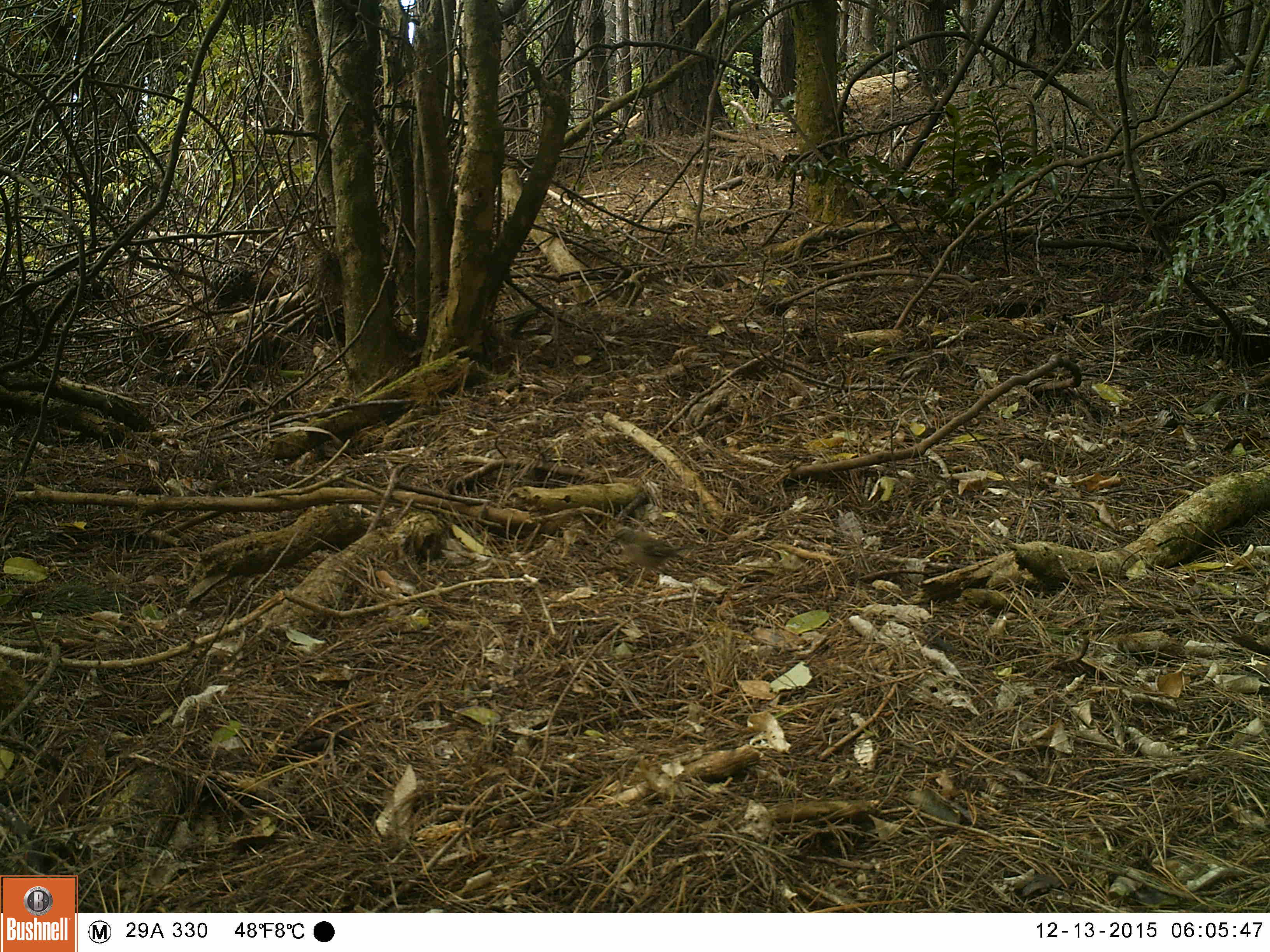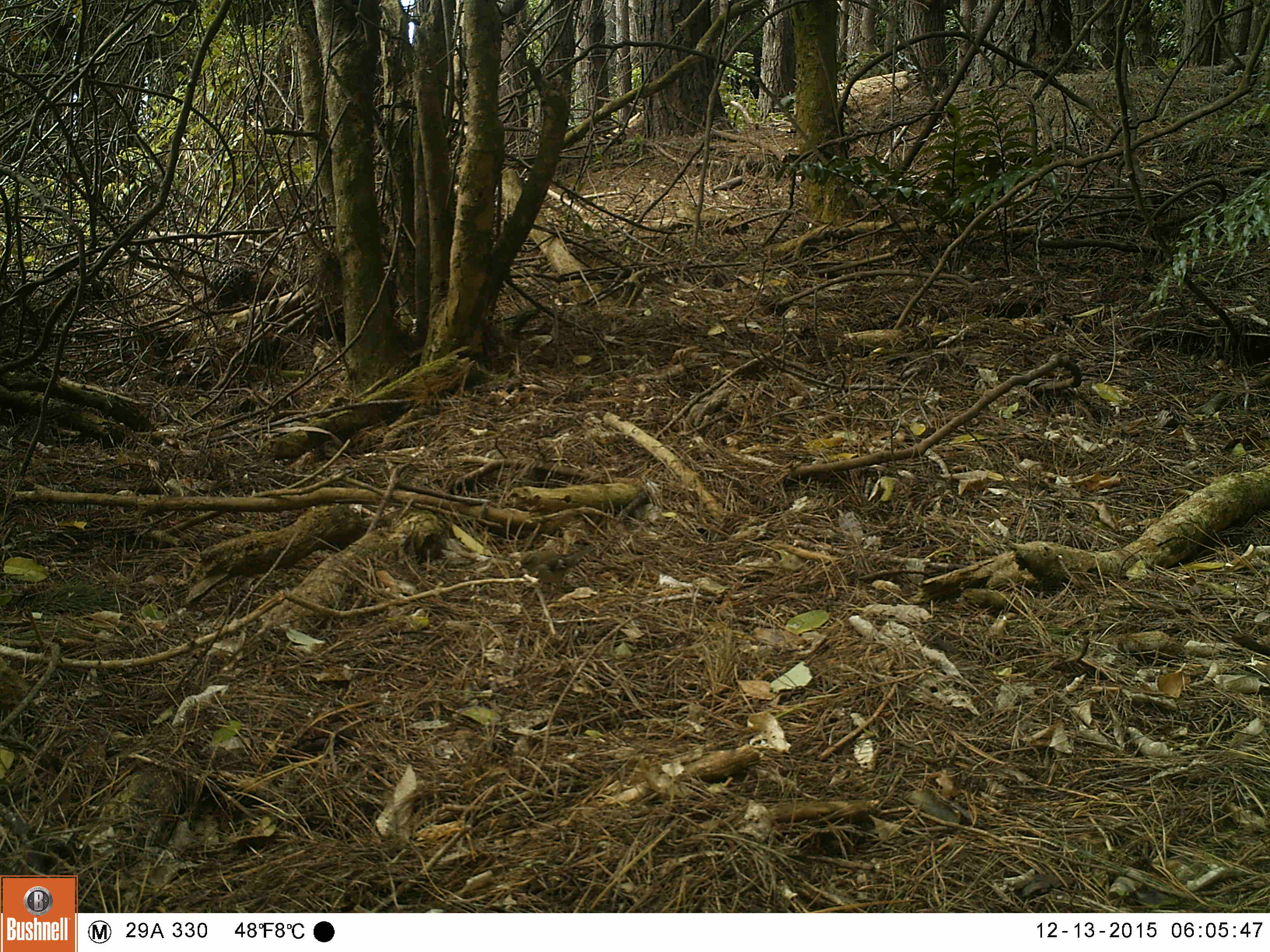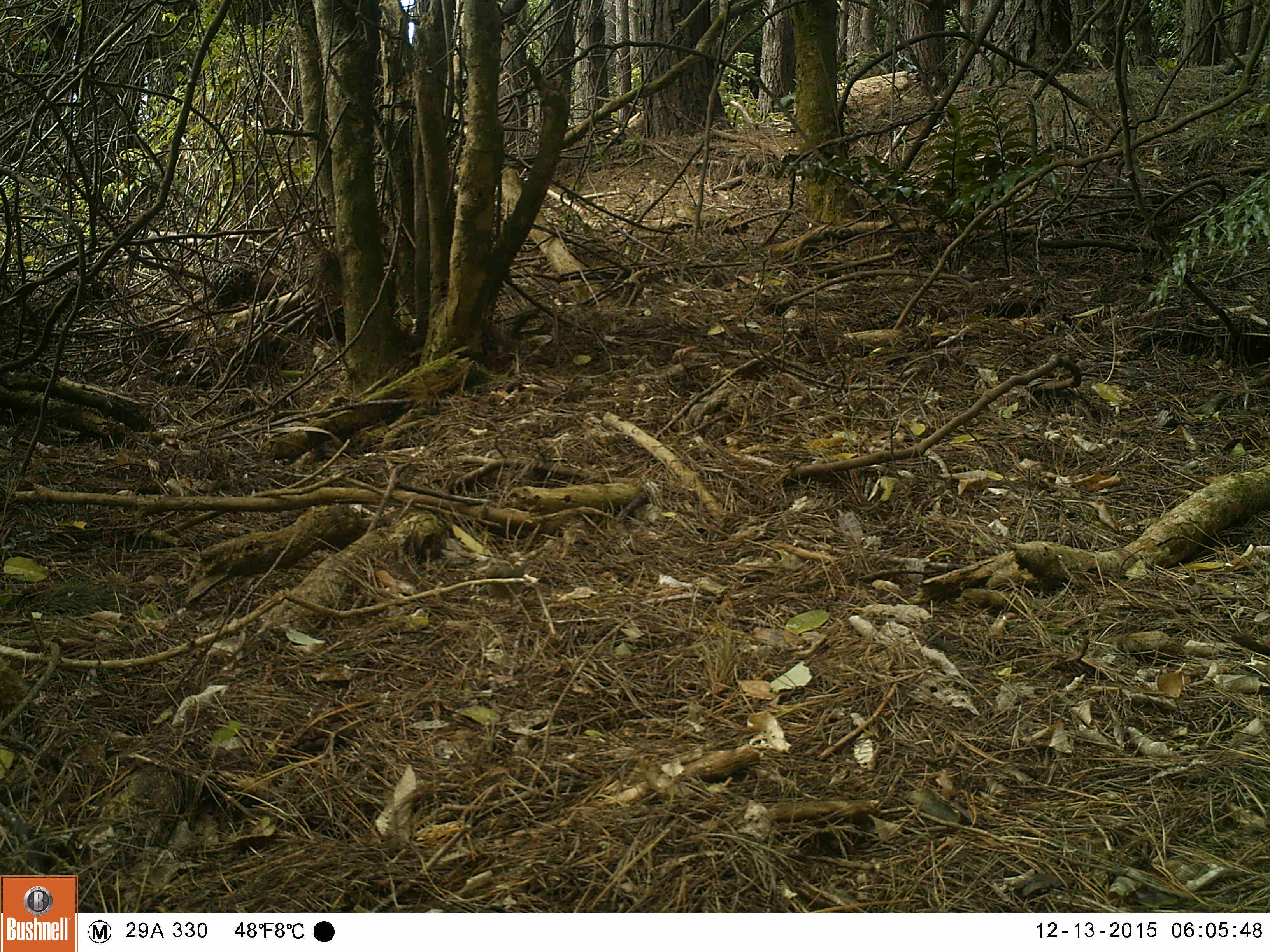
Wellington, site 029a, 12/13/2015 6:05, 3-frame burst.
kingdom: Animalia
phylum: Chordata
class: Aves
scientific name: Aves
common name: bird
Bird (Aves).